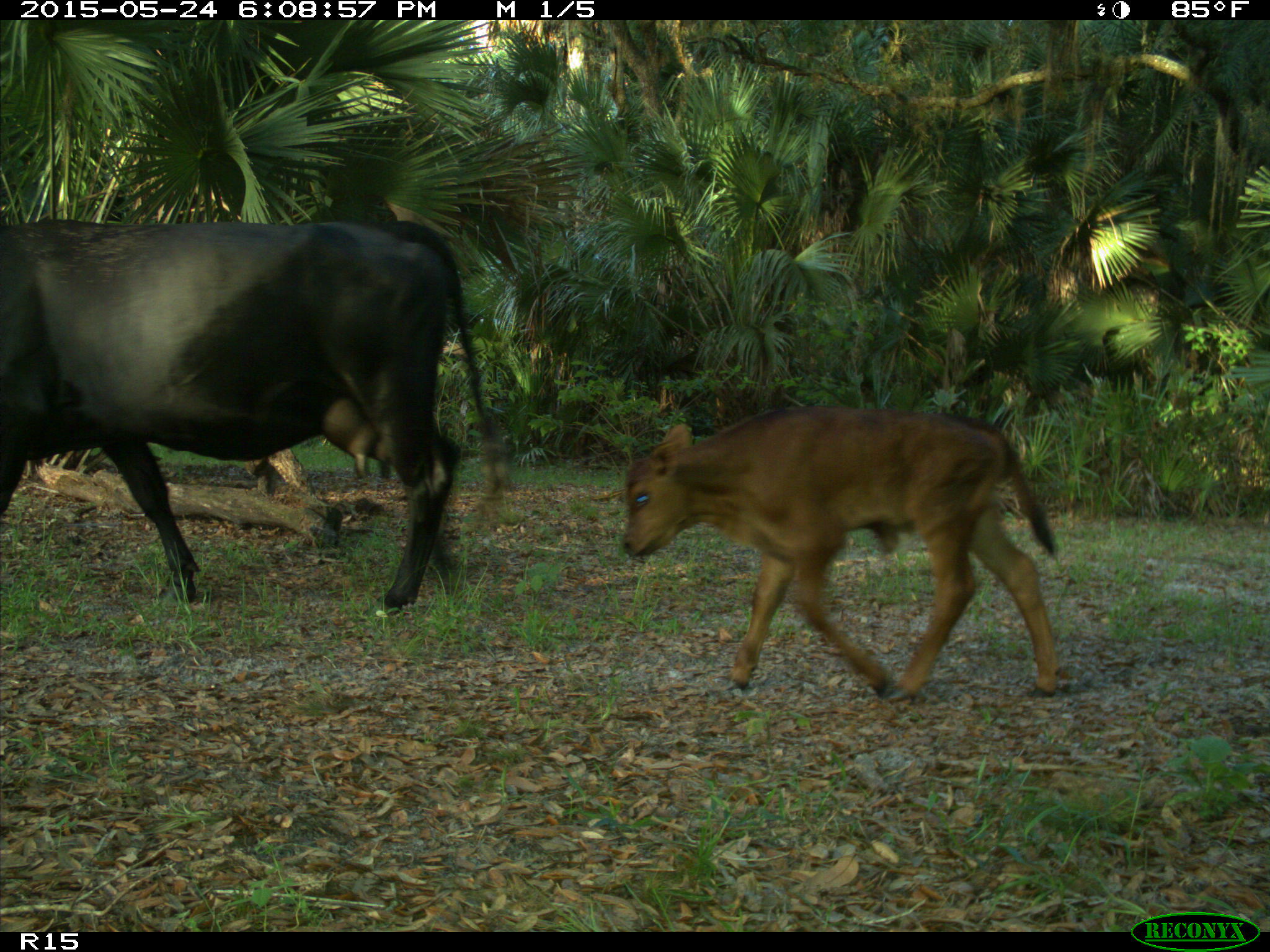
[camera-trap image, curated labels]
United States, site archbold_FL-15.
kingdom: Animalia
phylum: Chordata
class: Mammalia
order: Artiodactyla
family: Bovidae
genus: Bos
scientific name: Bos taurus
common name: domestic cow